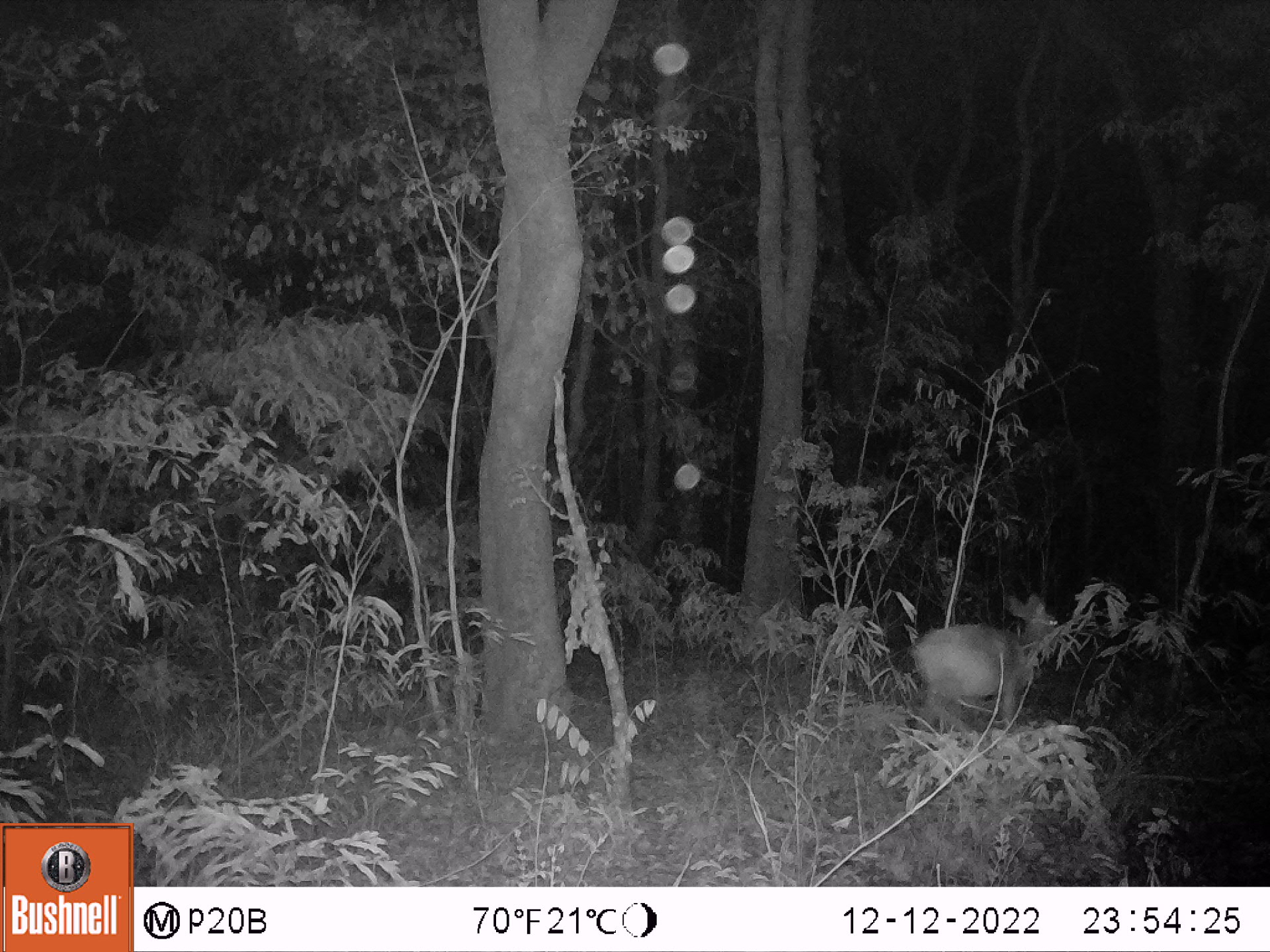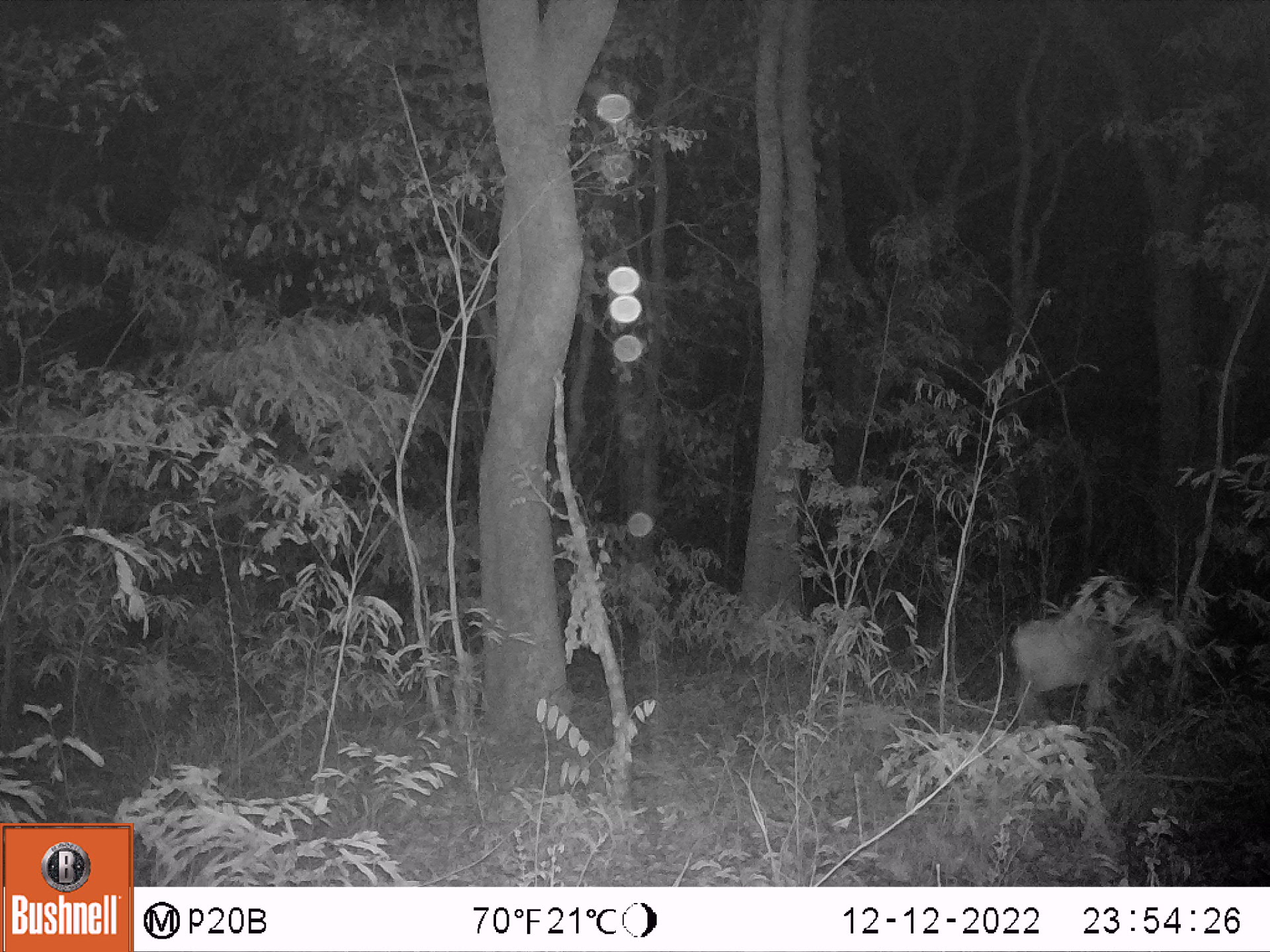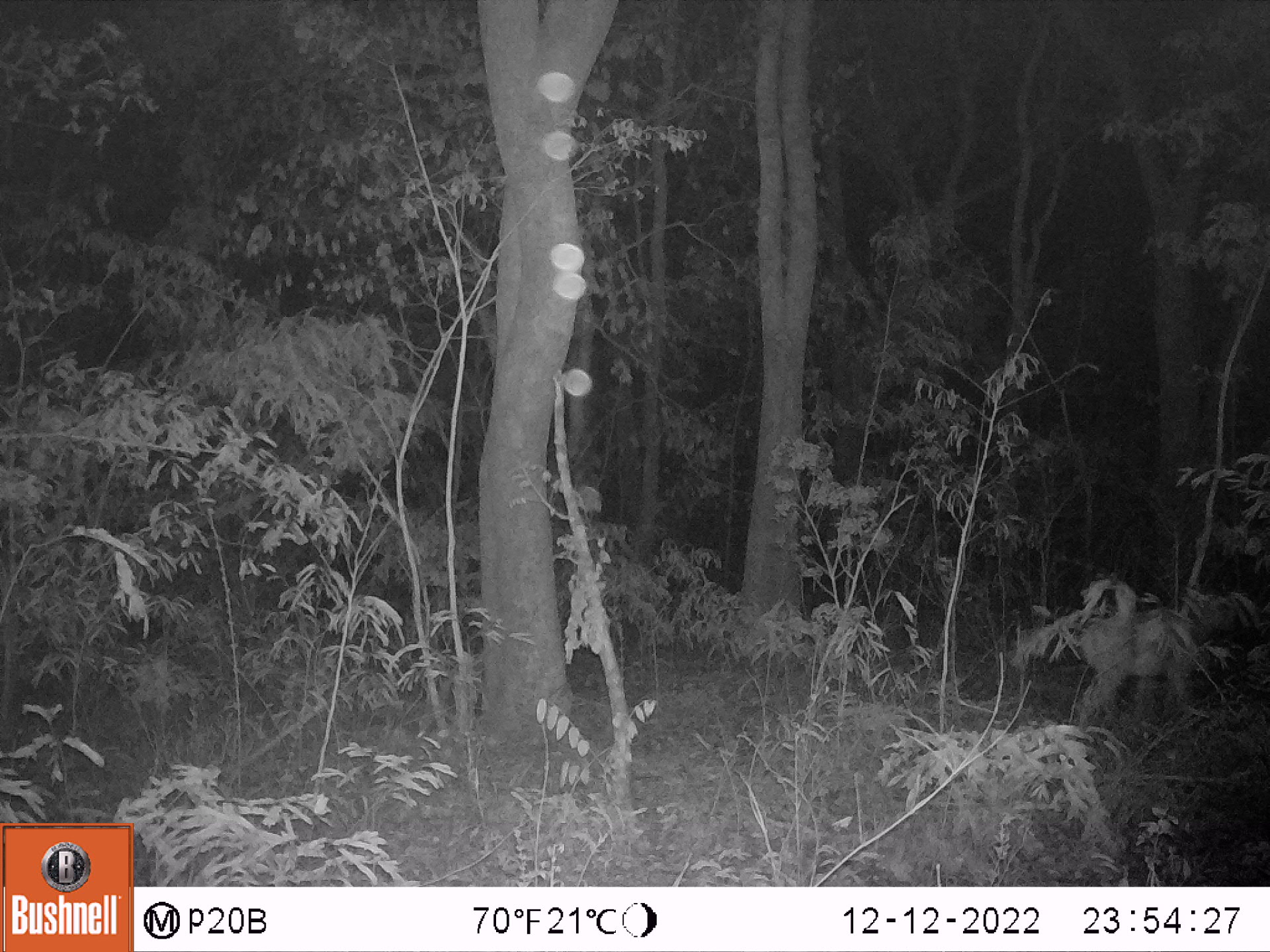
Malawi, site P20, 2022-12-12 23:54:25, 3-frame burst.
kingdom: Animalia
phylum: Chordata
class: Mammalia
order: Artiodactyla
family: Bovidae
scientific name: Antilopinae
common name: small antelope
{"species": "small antelope (Antilopinae)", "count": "1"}